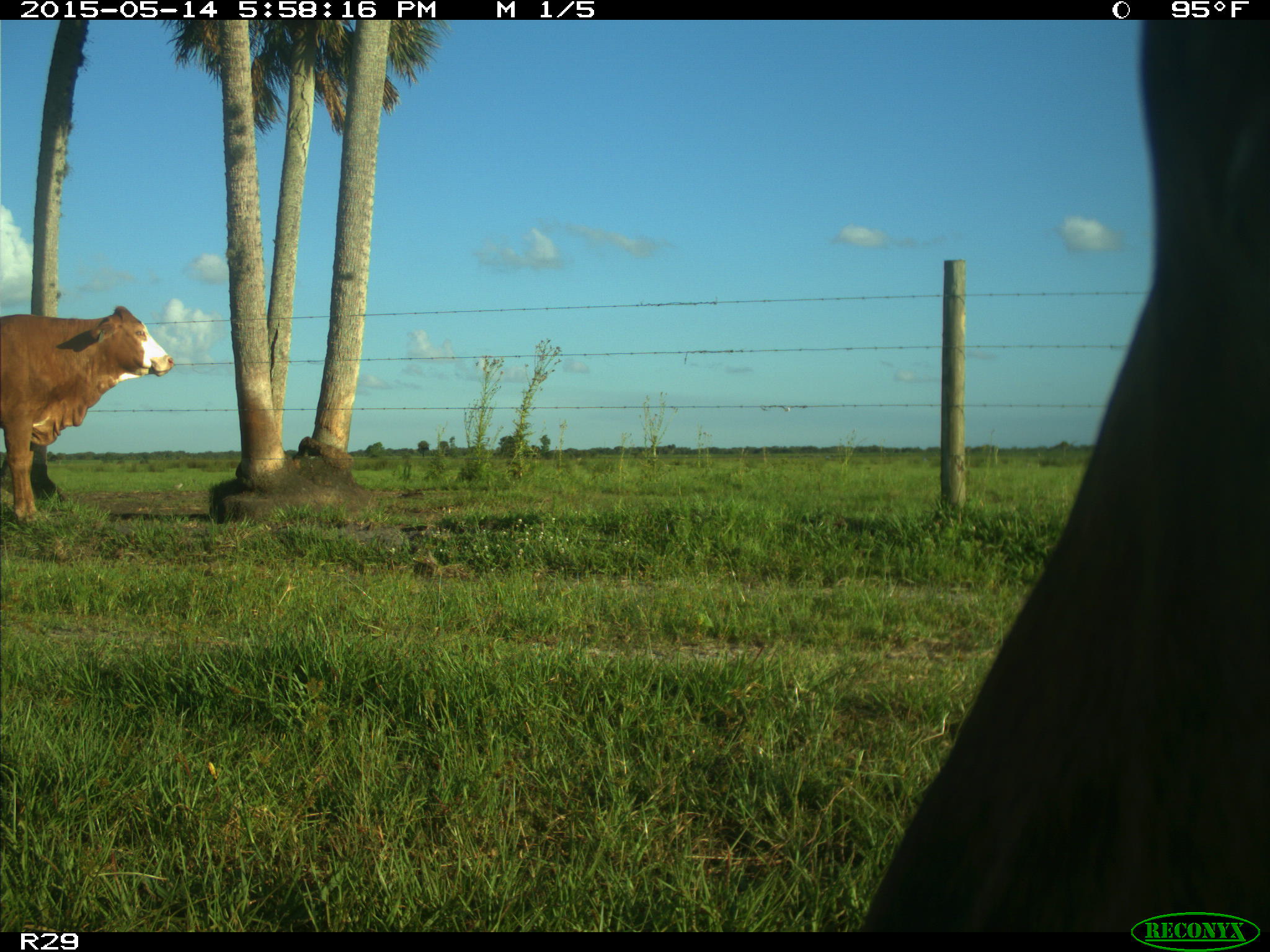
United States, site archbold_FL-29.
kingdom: Animalia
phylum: Chordata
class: Mammalia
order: Artiodactyla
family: Bovidae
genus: Bos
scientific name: Bos taurus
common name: domestic cow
Bos taurus (domestic cow).